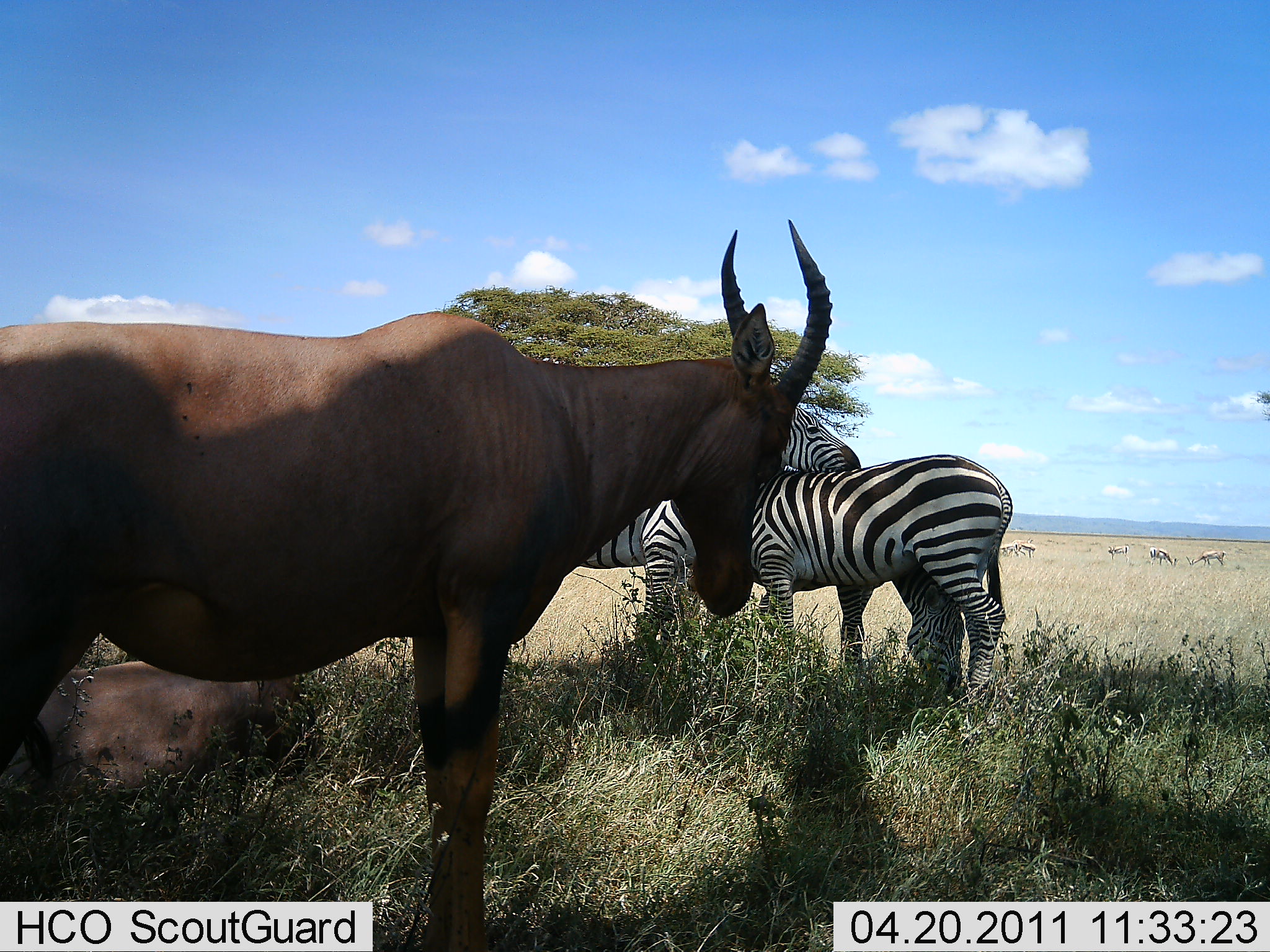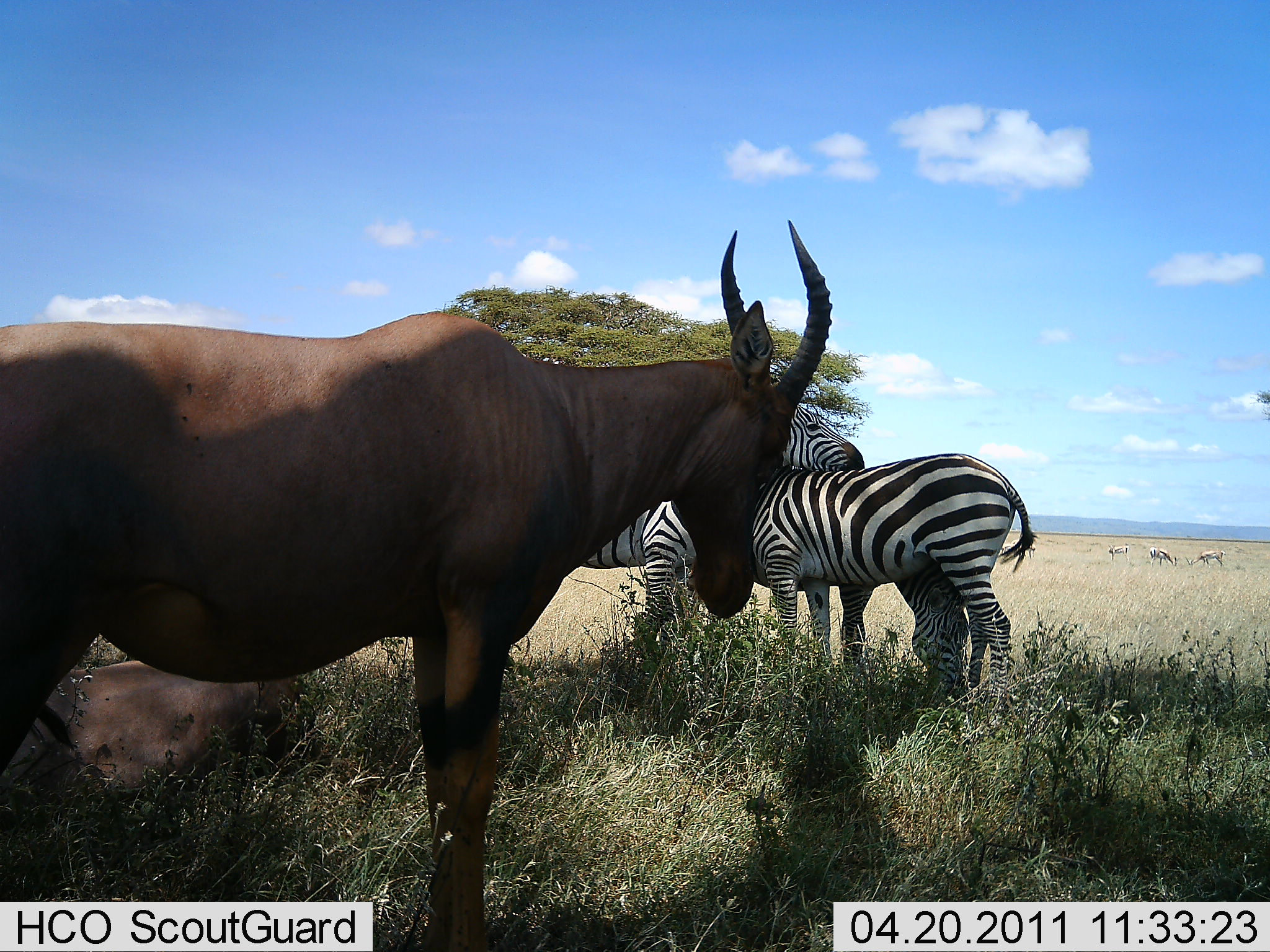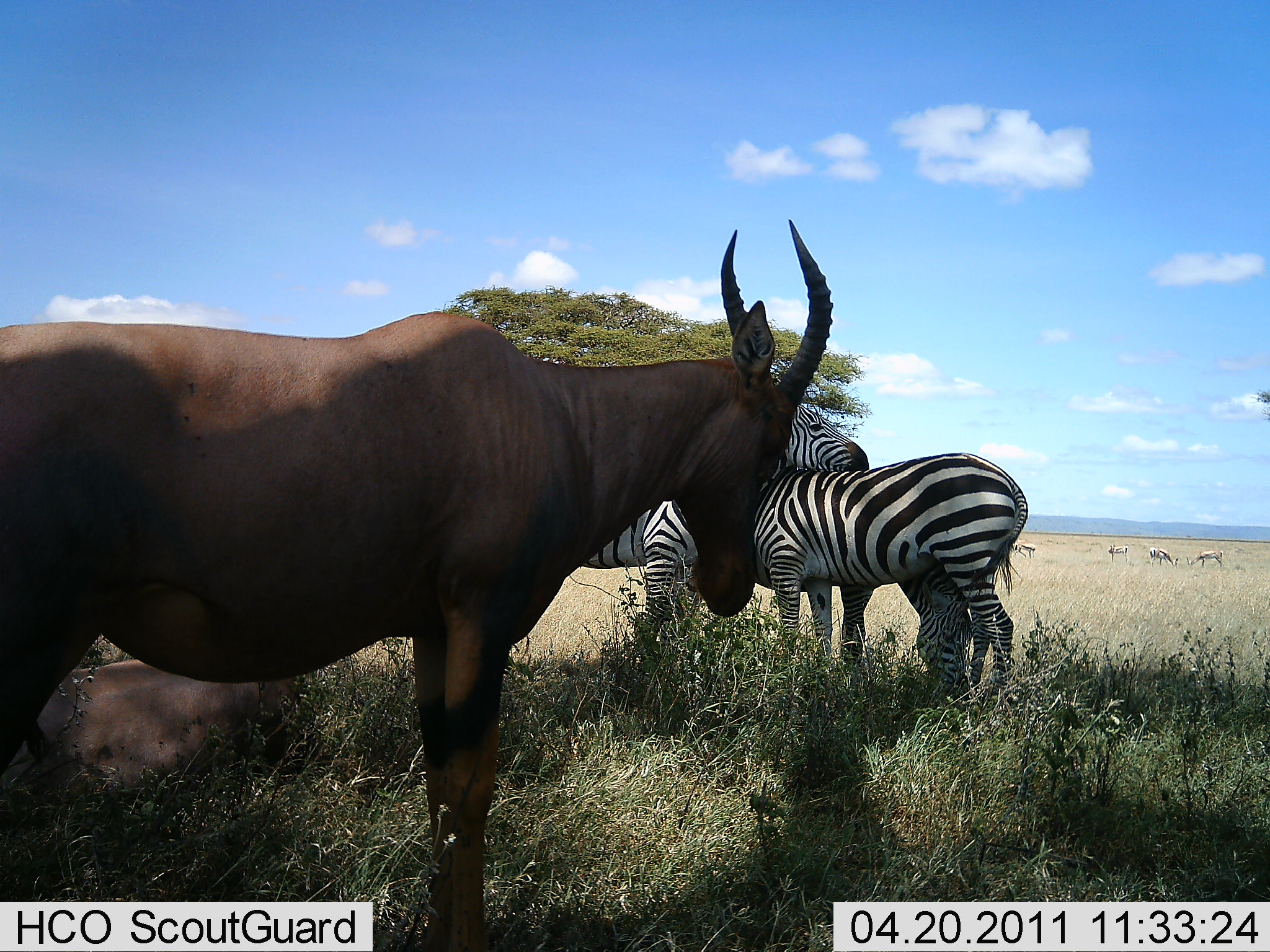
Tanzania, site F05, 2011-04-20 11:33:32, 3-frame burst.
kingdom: Animalia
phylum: Chordata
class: Mammalia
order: Artiodactyla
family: Bovidae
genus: Damaliscus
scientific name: Damaliscus lunatus jimela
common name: topi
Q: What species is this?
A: Topi (Damaliscus lunatus jimela).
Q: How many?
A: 2.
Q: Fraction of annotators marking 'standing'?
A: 92%.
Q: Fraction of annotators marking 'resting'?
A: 54%.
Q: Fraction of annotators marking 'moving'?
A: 8%.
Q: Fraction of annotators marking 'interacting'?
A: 0%.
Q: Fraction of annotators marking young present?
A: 0%.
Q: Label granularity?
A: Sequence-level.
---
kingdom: Animalia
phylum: Chordata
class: Mammalia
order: Perissodactyla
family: Equidae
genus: Equus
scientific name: Equus quagga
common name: plains zebra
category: zebra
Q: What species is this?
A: Zebra (plains zebra) (Equus quagga).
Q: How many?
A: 3.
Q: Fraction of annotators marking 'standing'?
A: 65%.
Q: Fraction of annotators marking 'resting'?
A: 0%.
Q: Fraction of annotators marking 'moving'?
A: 0%.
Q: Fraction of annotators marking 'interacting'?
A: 53%.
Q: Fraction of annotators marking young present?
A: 6%.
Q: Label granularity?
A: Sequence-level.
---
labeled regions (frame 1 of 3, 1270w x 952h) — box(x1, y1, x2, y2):
animal: box(0, 218, 853, 952); box(557, 389, 863, 668); box(741, 455, 1015, 711); box(29, 666, 304, 795); box(1149, 544, 1178, 570); box(1184, 551, 1229, 567); box(1106, 542, 1131, 568); box(1015, 538, 1037, 560); box(999, 542, 1012, 560)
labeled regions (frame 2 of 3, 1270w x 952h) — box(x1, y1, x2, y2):
animal: box(1, 211, 834, 952); box(749, 452, 1041, 717); box(571, 407, 866, 665); box(4, 661, 302, 814); box(1186, 548, 1230, 571); box(1146, 545, 1181, 566); box(1107, 543, 1131, 564)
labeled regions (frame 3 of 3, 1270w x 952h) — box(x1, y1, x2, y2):
animal: box(0, 219, 832, 952); box(578, 396, 870, 643); box(751, 452, 1029, 704); box(41, 663, 294, 800); box(1185, 547, 1226, 569); box(1148, 545, 1181, 570); box(1108, 539, 1130, 565); box(1016, 540, 1038, 559); box(1012, 537, 1024, 547)